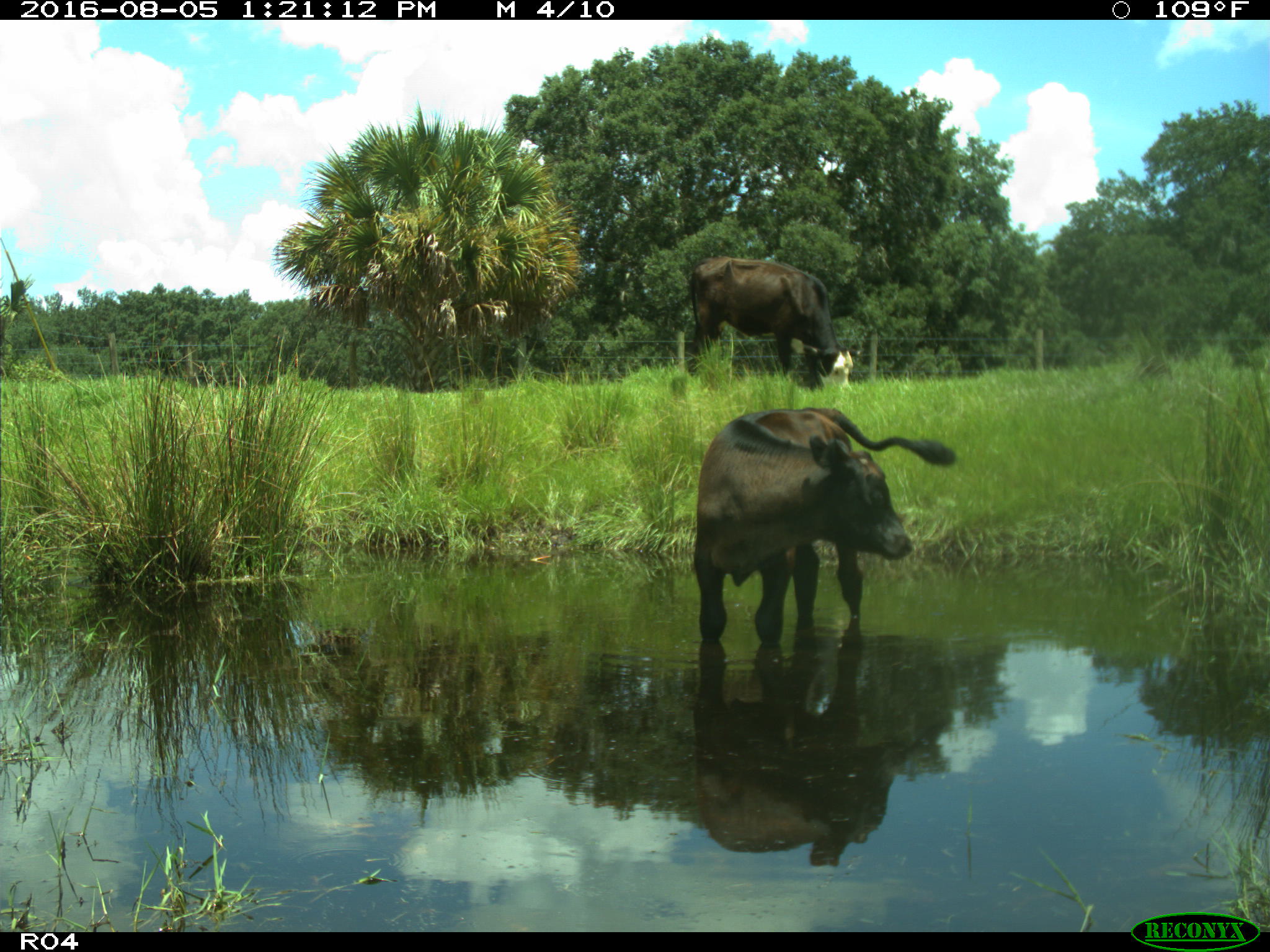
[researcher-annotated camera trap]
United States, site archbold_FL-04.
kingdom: Animalia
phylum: Chordata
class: Mammalia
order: Artiodactyla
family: Bovidae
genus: Bos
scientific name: Bos taurus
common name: domestic cow